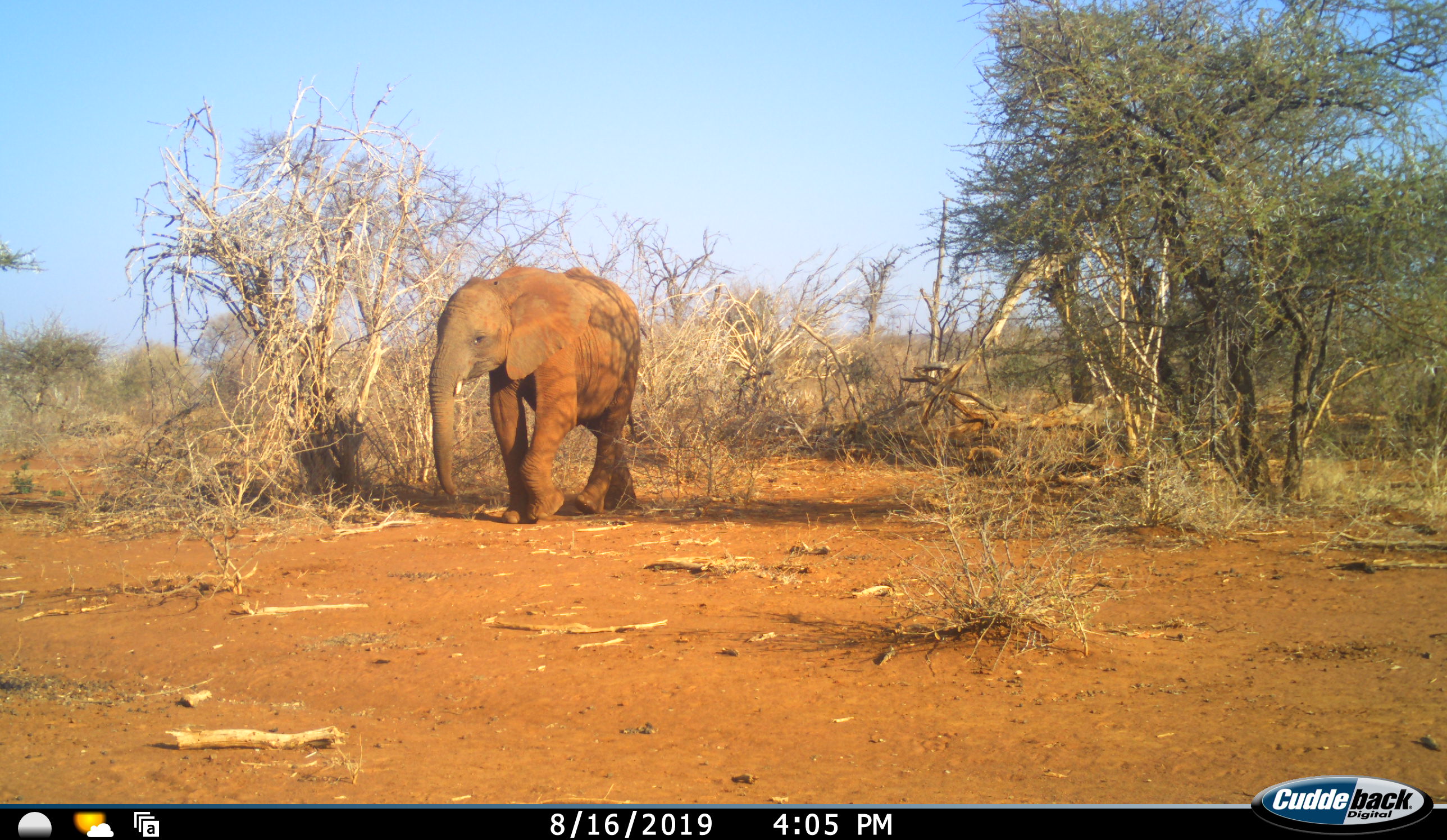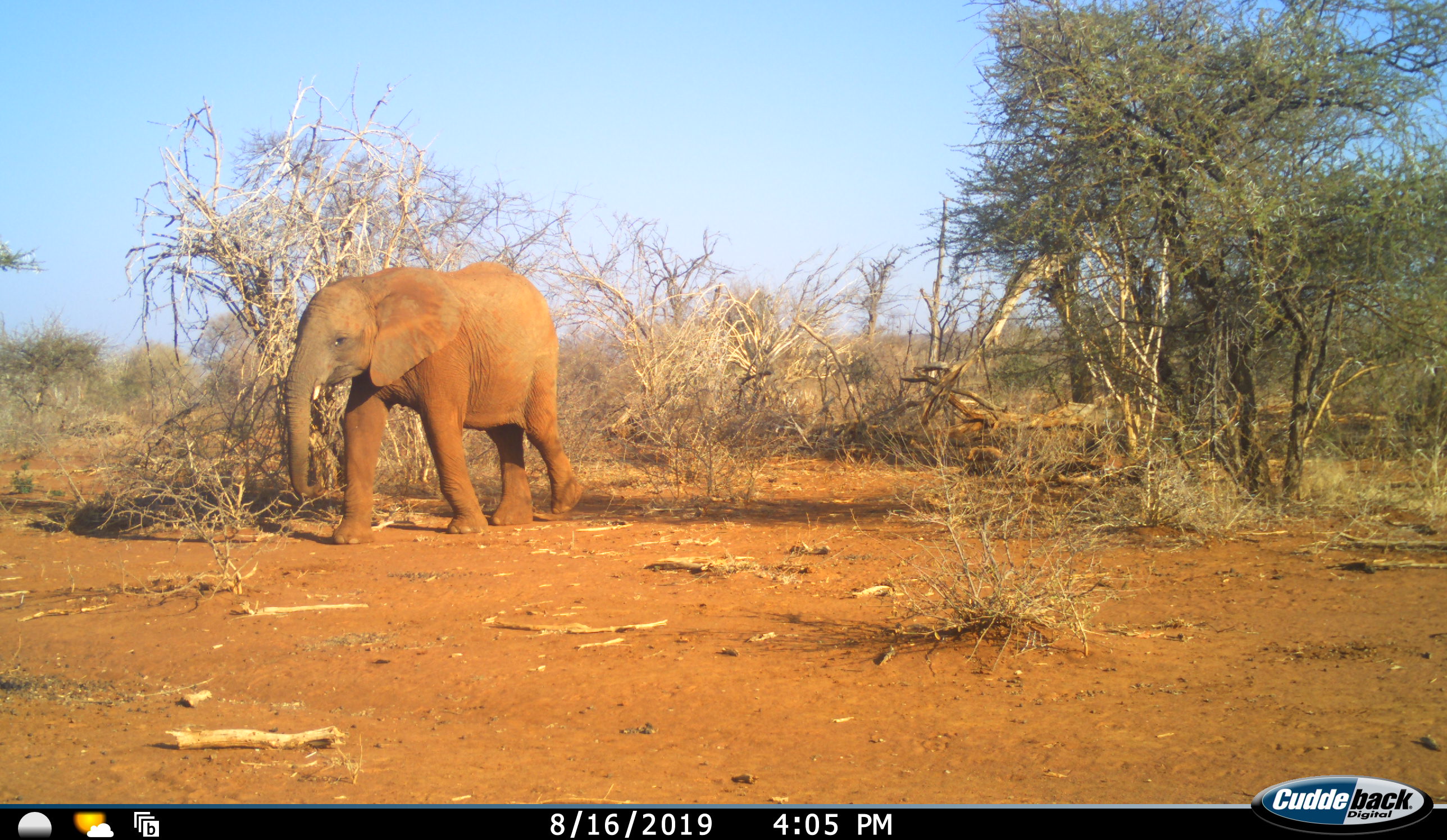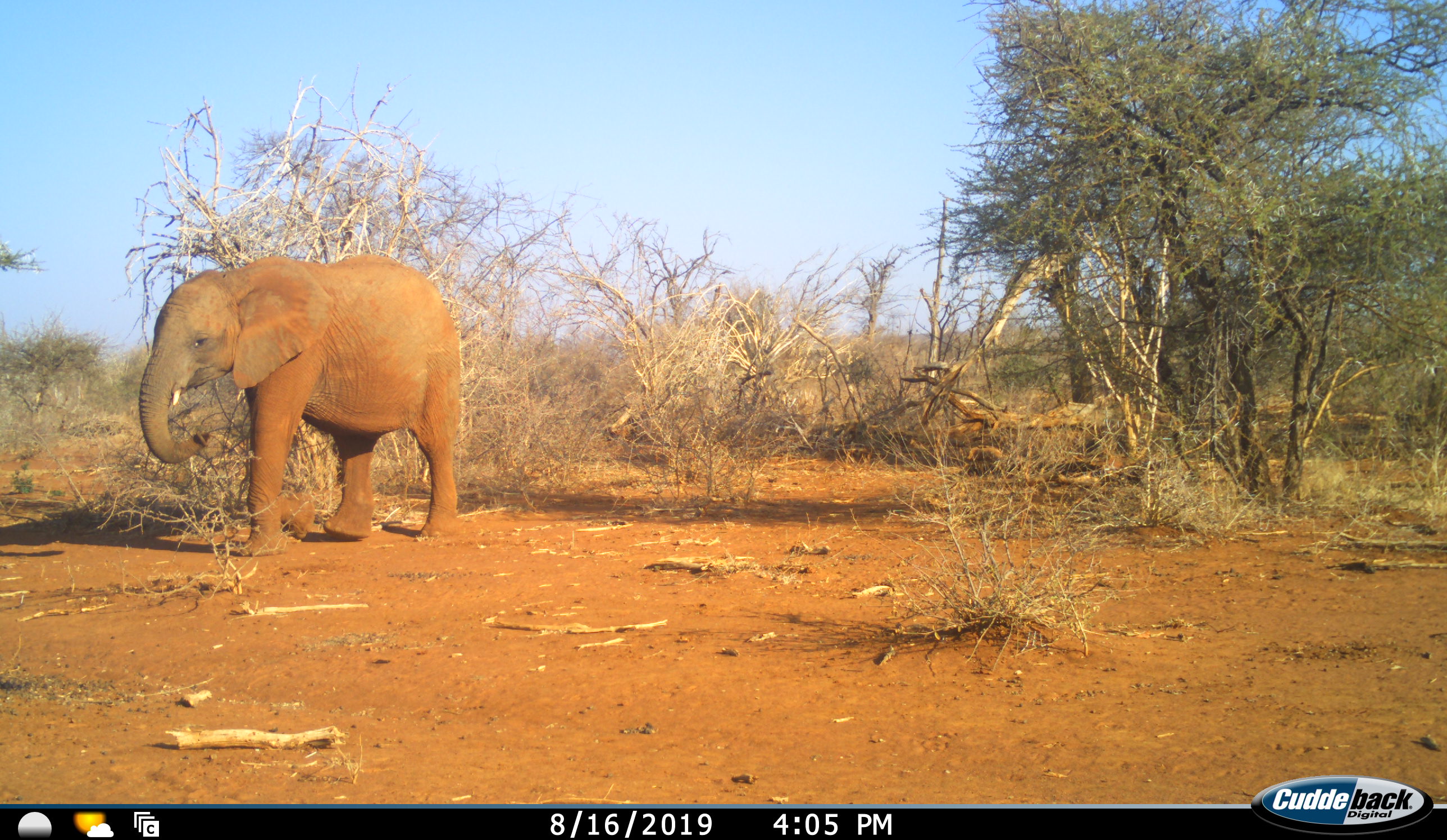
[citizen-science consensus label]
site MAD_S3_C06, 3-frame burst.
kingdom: Animalia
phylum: Chordata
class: Mammalia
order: Proboscidea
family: Elephantidae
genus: Loxodonta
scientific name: Loxodonta africana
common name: african bush elephant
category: elephant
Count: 1.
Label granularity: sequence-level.